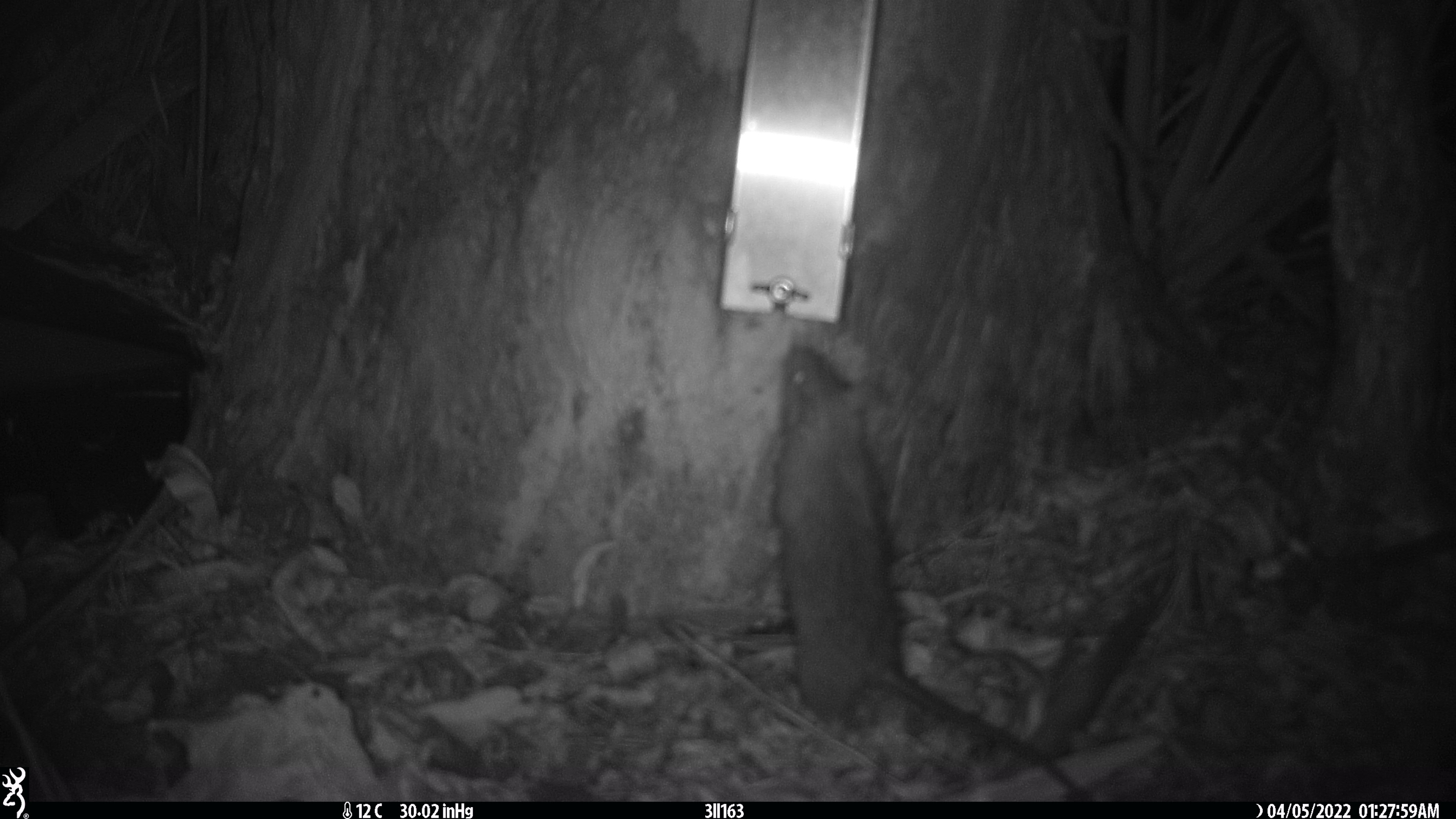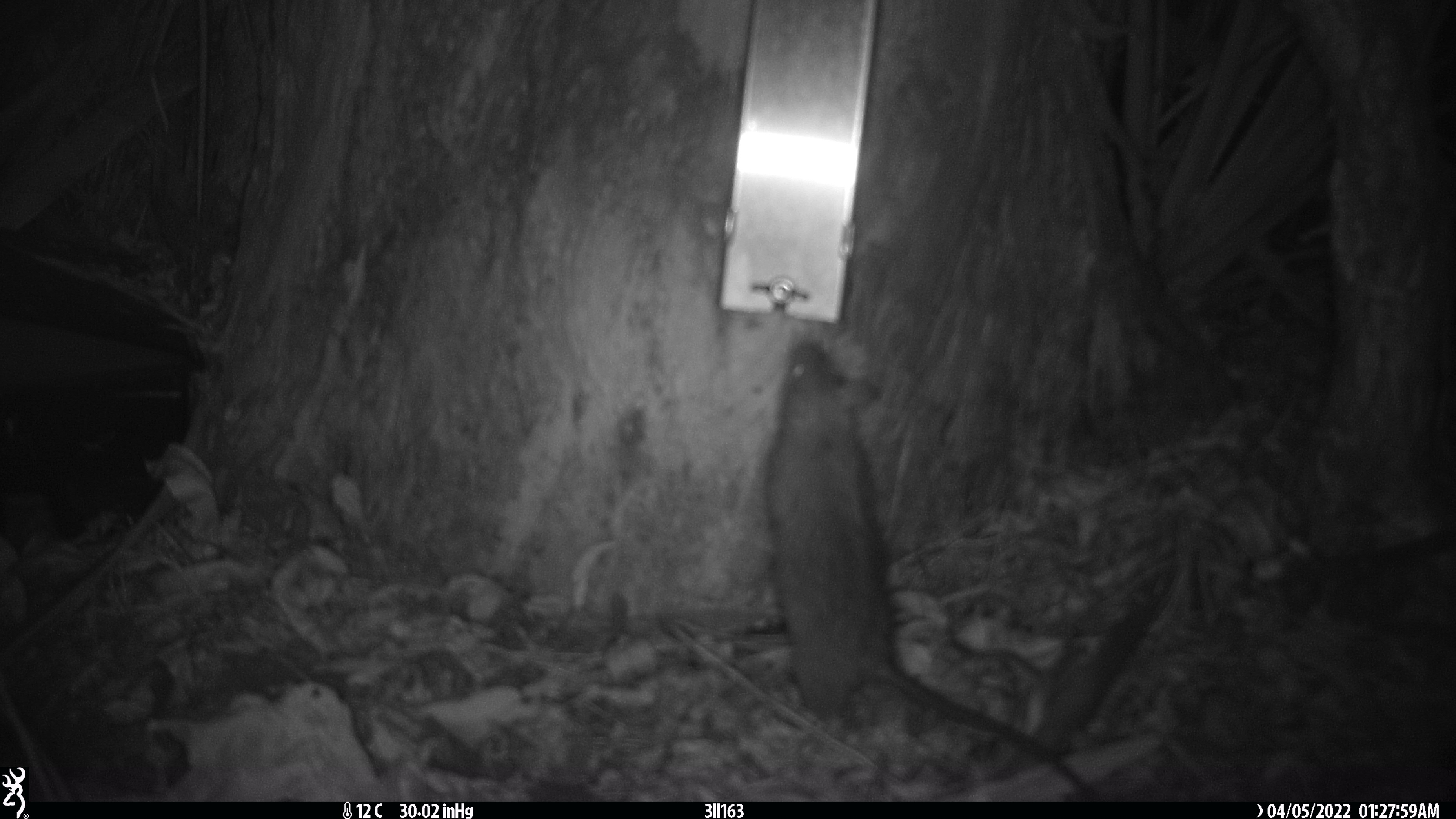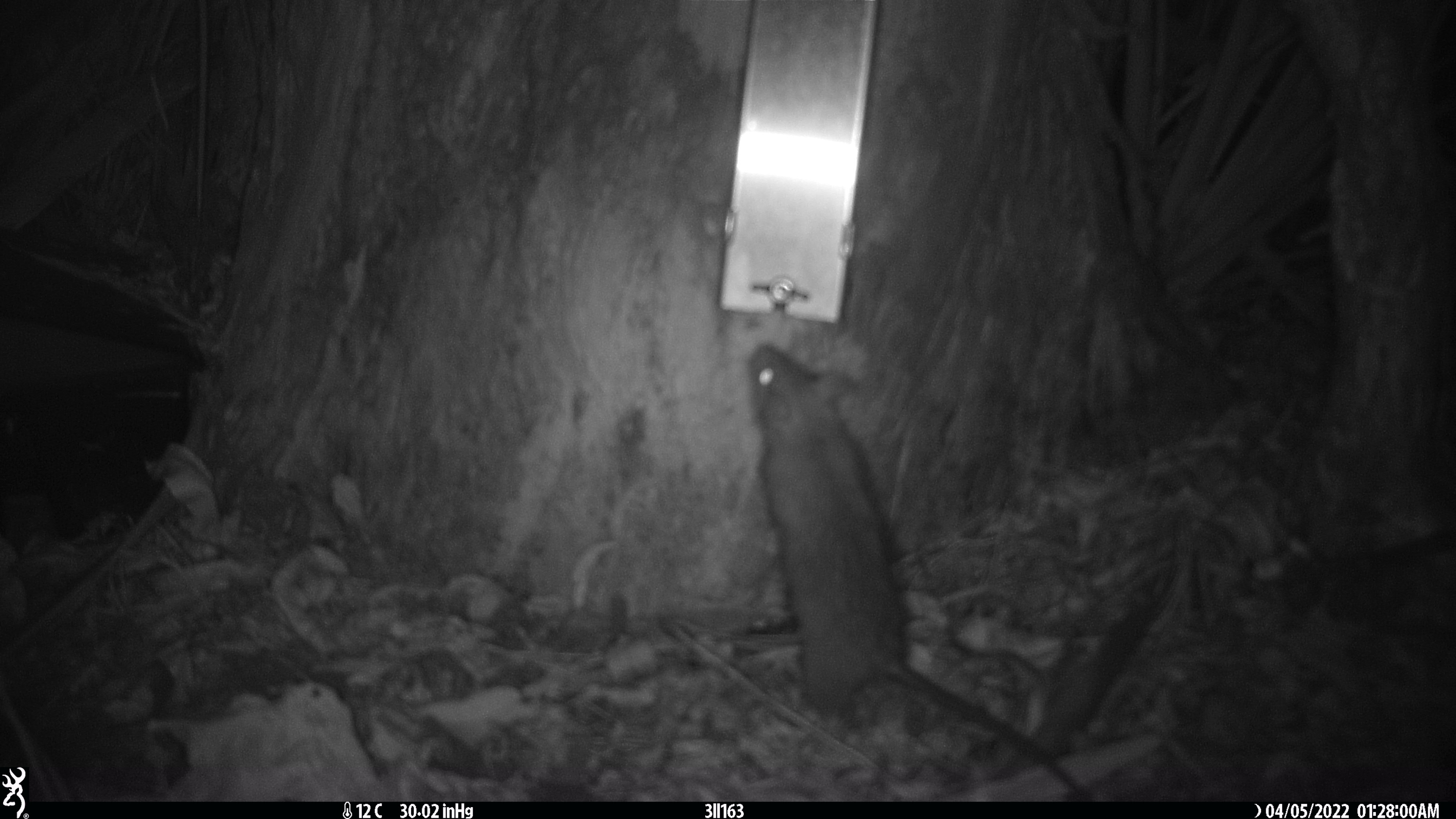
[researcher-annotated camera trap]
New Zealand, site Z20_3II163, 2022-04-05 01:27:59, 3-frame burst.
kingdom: Animalia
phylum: Chordata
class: Mammalia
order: Rodentia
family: Muridae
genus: Rattus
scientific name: Rattus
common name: rat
Rat (Rattus).